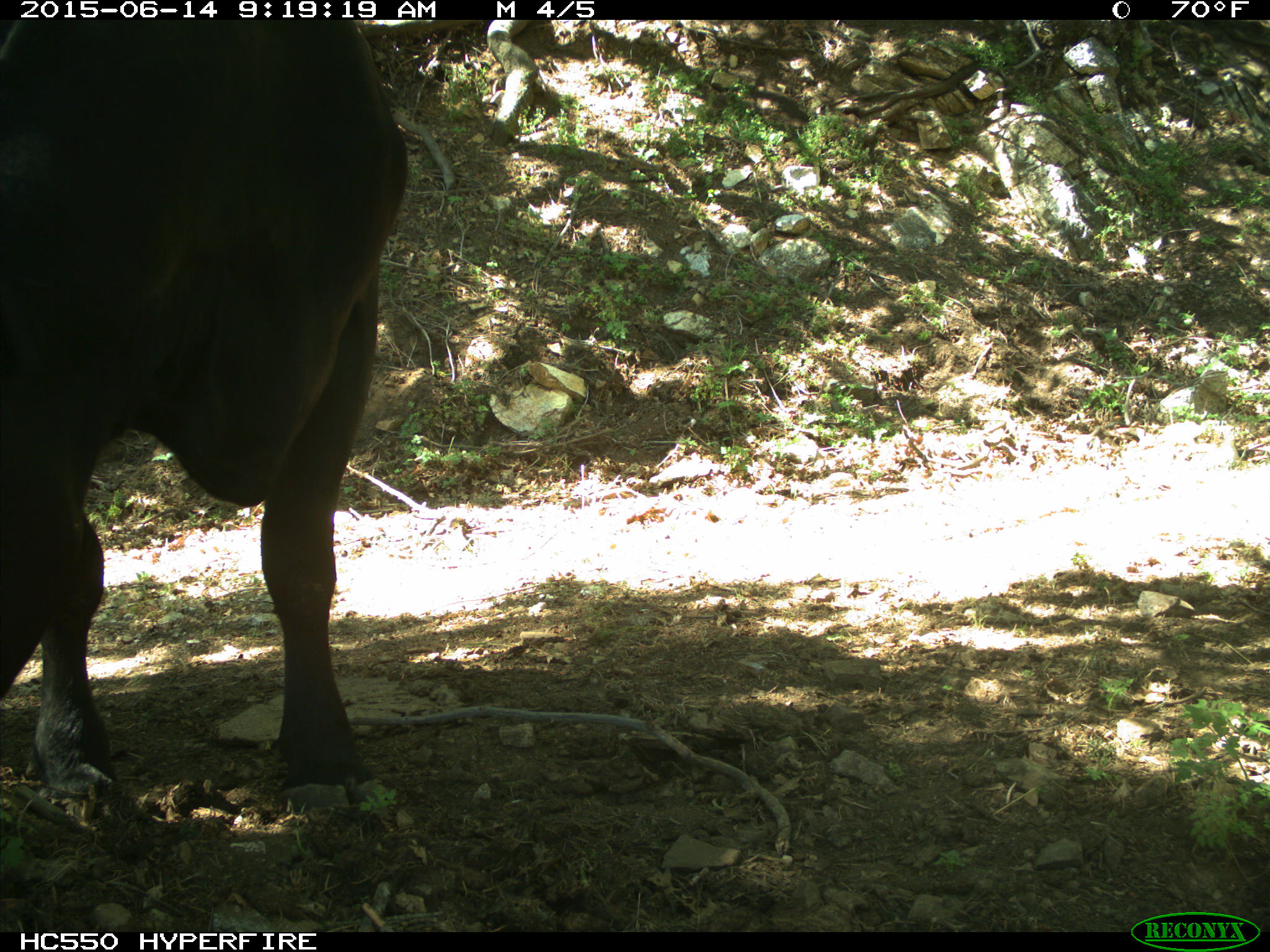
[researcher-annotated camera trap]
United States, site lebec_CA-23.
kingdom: Animalia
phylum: Chordata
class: Mammalia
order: Artiodactyla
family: Bovidae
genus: Bos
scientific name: Bos taurus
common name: domestic cow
Bos taurus (domestic cow).